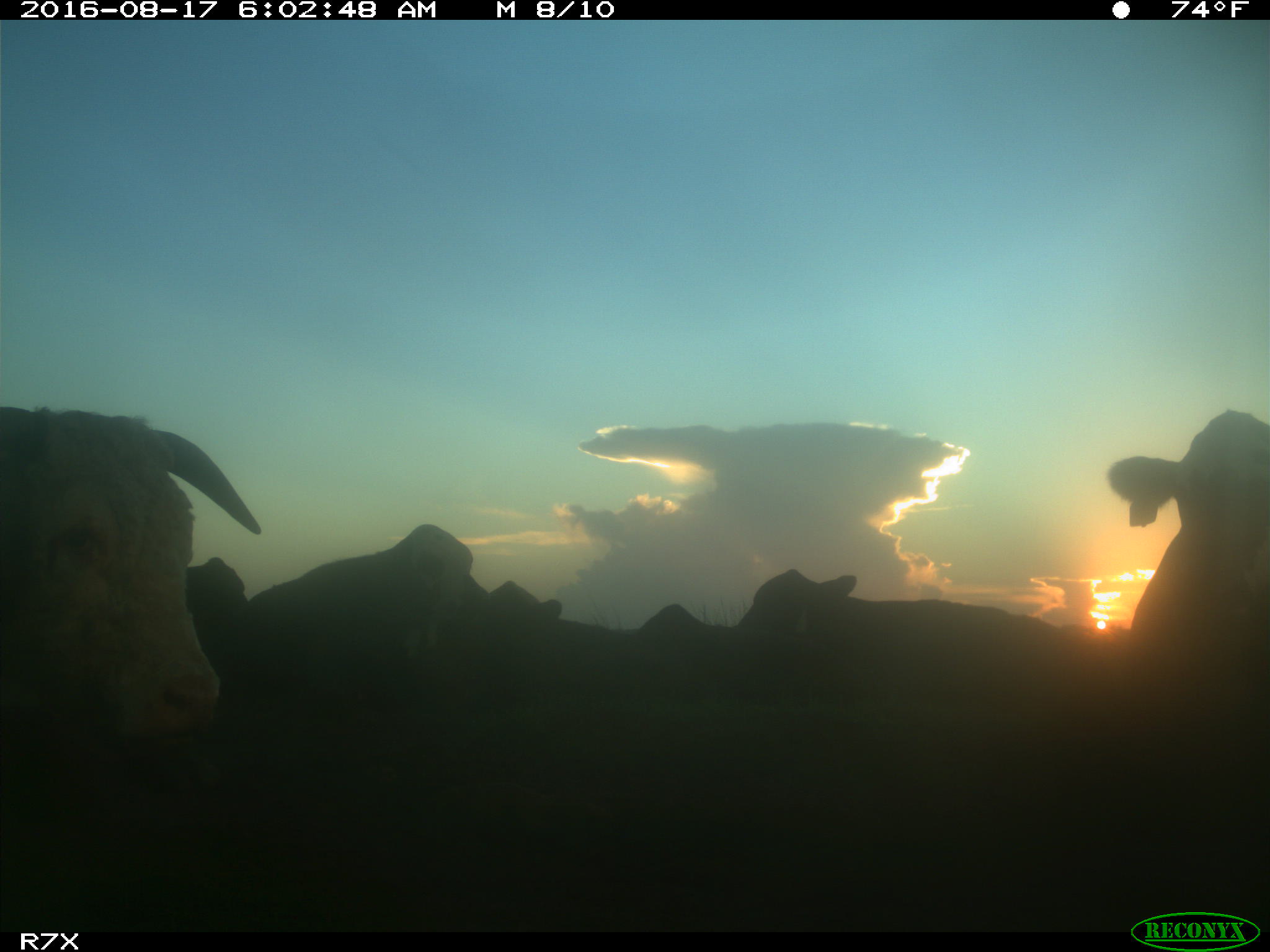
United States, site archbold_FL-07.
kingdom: Animalia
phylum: Chordata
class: Mammalia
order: Artiodactyla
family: Bovidae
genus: Bos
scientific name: Bos taurus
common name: domestic cow